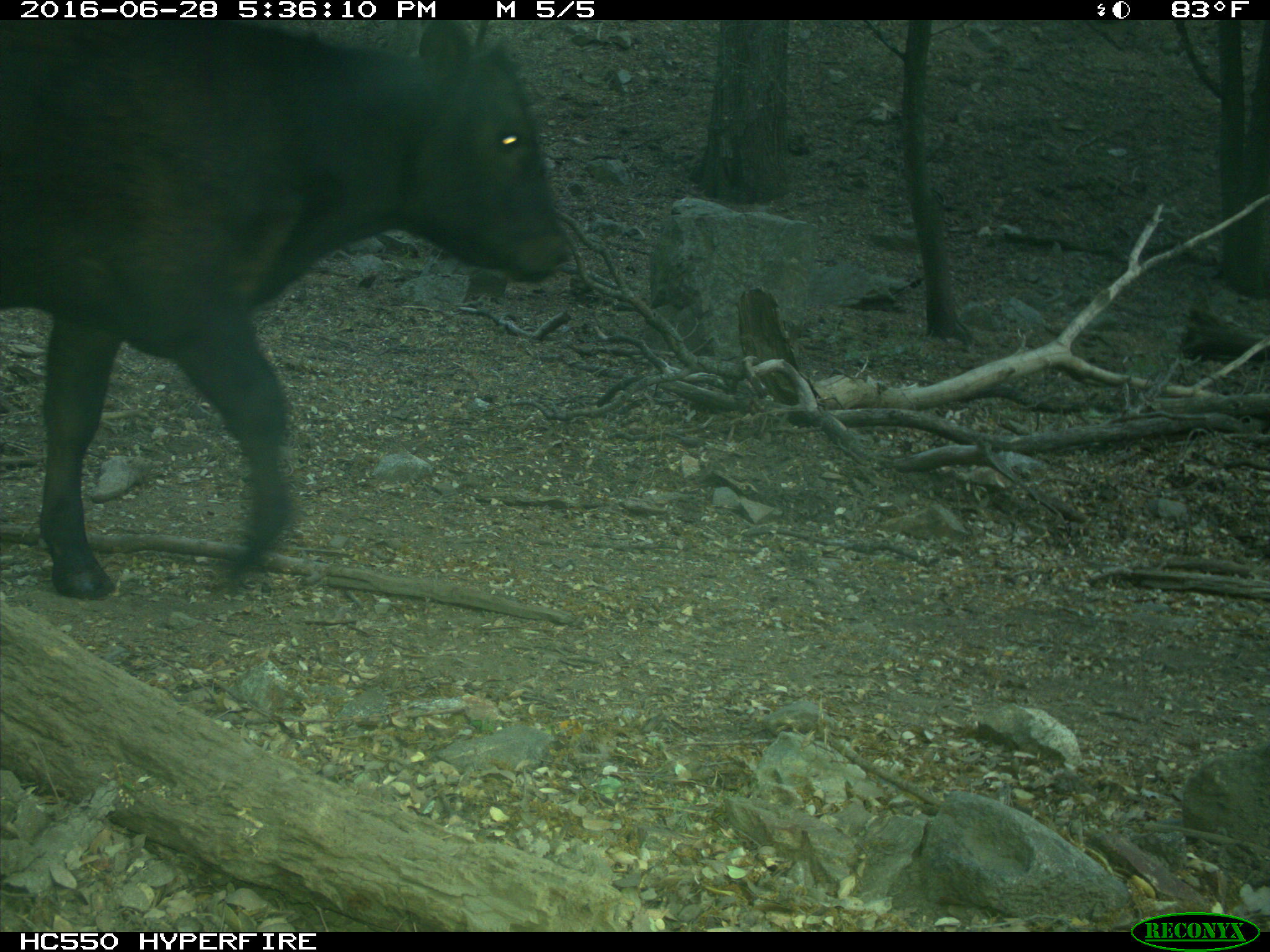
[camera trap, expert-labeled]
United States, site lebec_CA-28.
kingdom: Animalia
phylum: Chordata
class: Mammalia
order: Artiodactyla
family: Bovidae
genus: Bos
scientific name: Bos taurus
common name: domestic cow